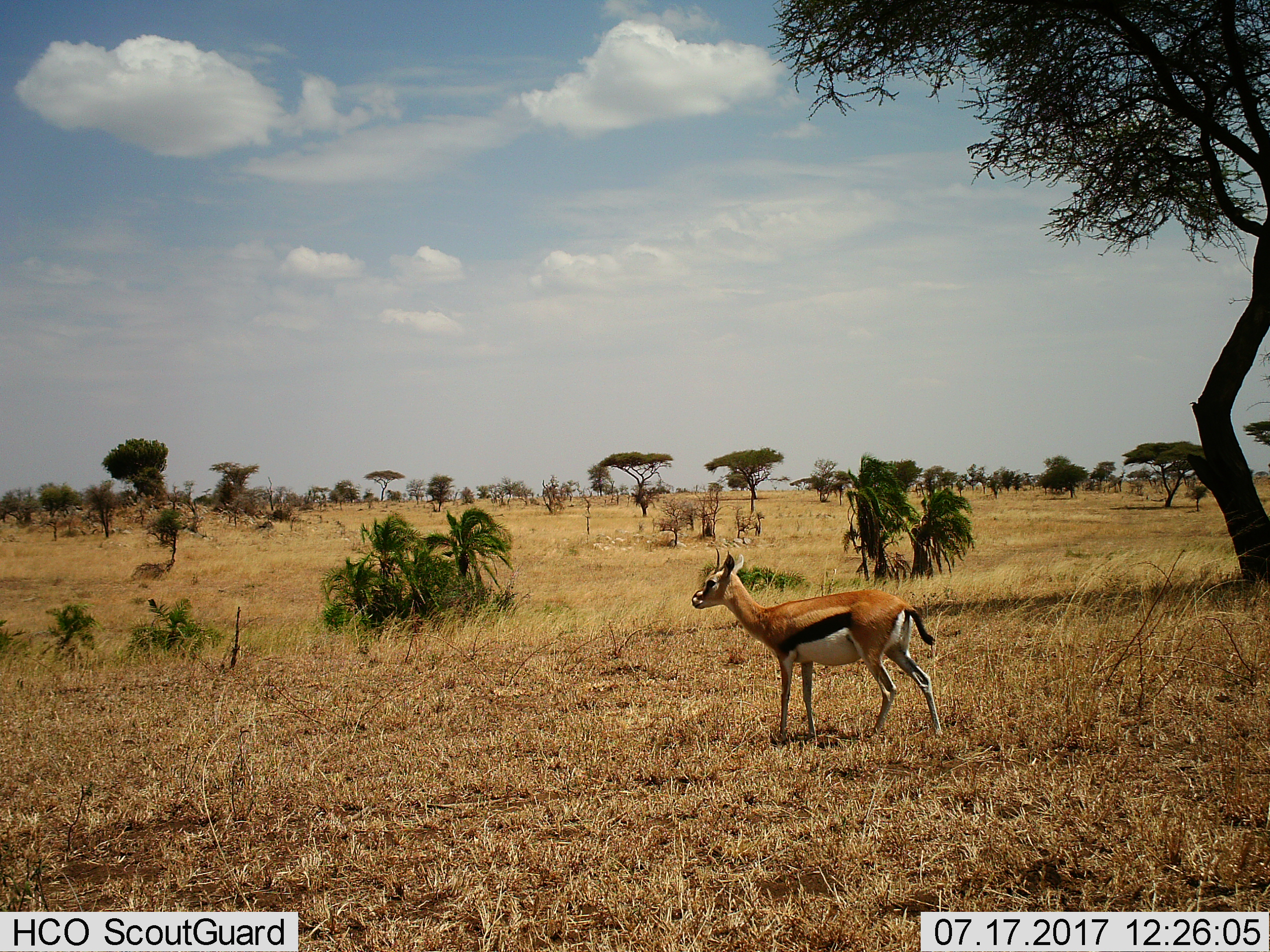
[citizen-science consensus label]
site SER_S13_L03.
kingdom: Animalia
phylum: Chordata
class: Mammalia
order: Artiodactyla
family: Bovidae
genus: Eudorcas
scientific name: Eudorcas thomsonii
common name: thomson's gazelle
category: gazellethomsons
Gazellethomsons (thomson's gazelle) (Eudorcas thomsonii), count 1. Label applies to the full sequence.